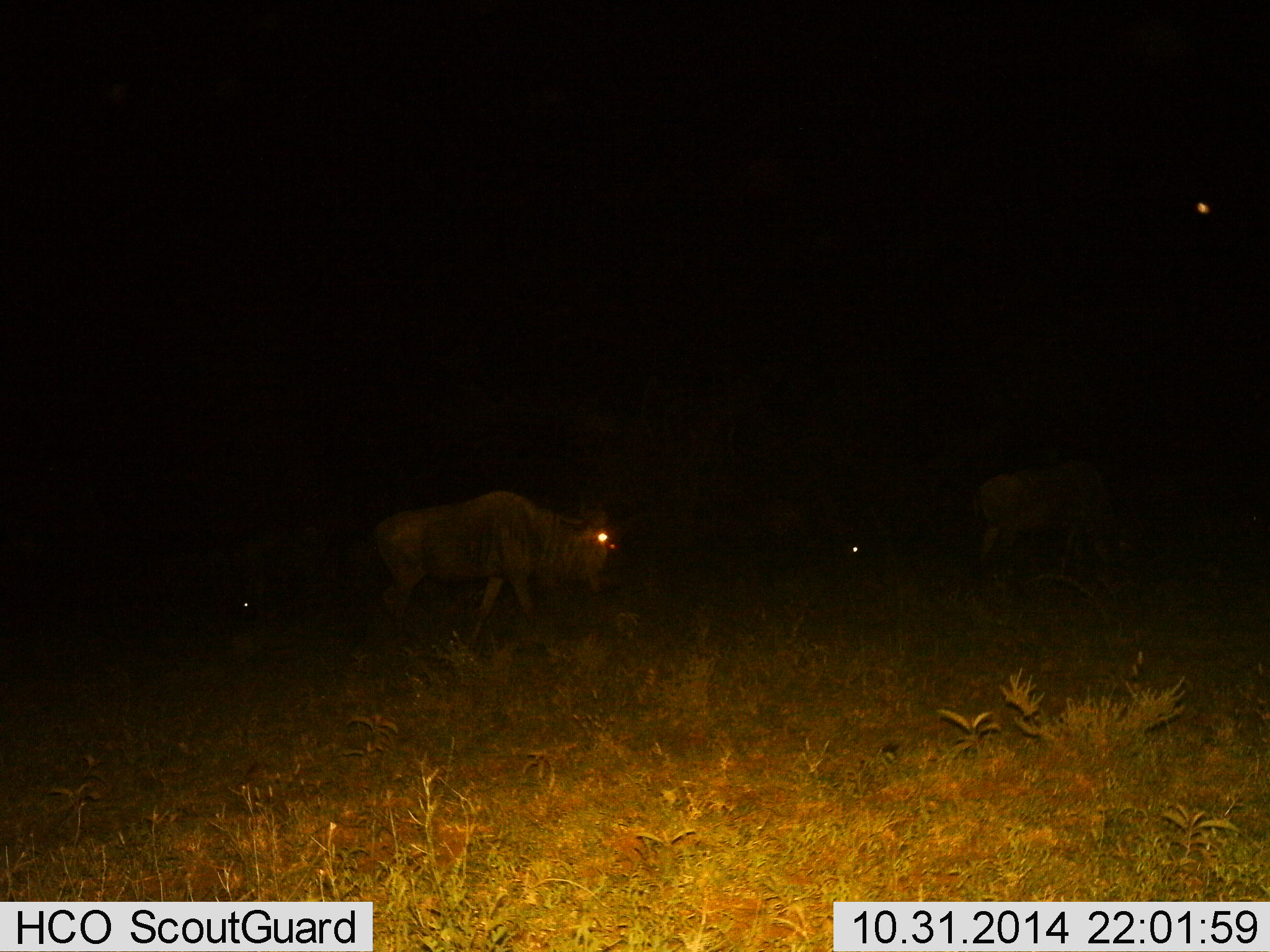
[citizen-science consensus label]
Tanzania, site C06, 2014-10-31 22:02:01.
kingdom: Animalia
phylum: Chordata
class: Mammalia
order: Artiodactyla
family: Bovidae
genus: Connochaetes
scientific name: Connochaetes taurinus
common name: blue wildebeest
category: wildebeest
Wildebeest (blue wildebeest) (Connochaetes taurinus), count 3. Behavior (volunteer vote fractions): standing 27%, resting 0%, moving 55%, interacting 0%. Young present (vote fraction): 0%. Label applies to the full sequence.